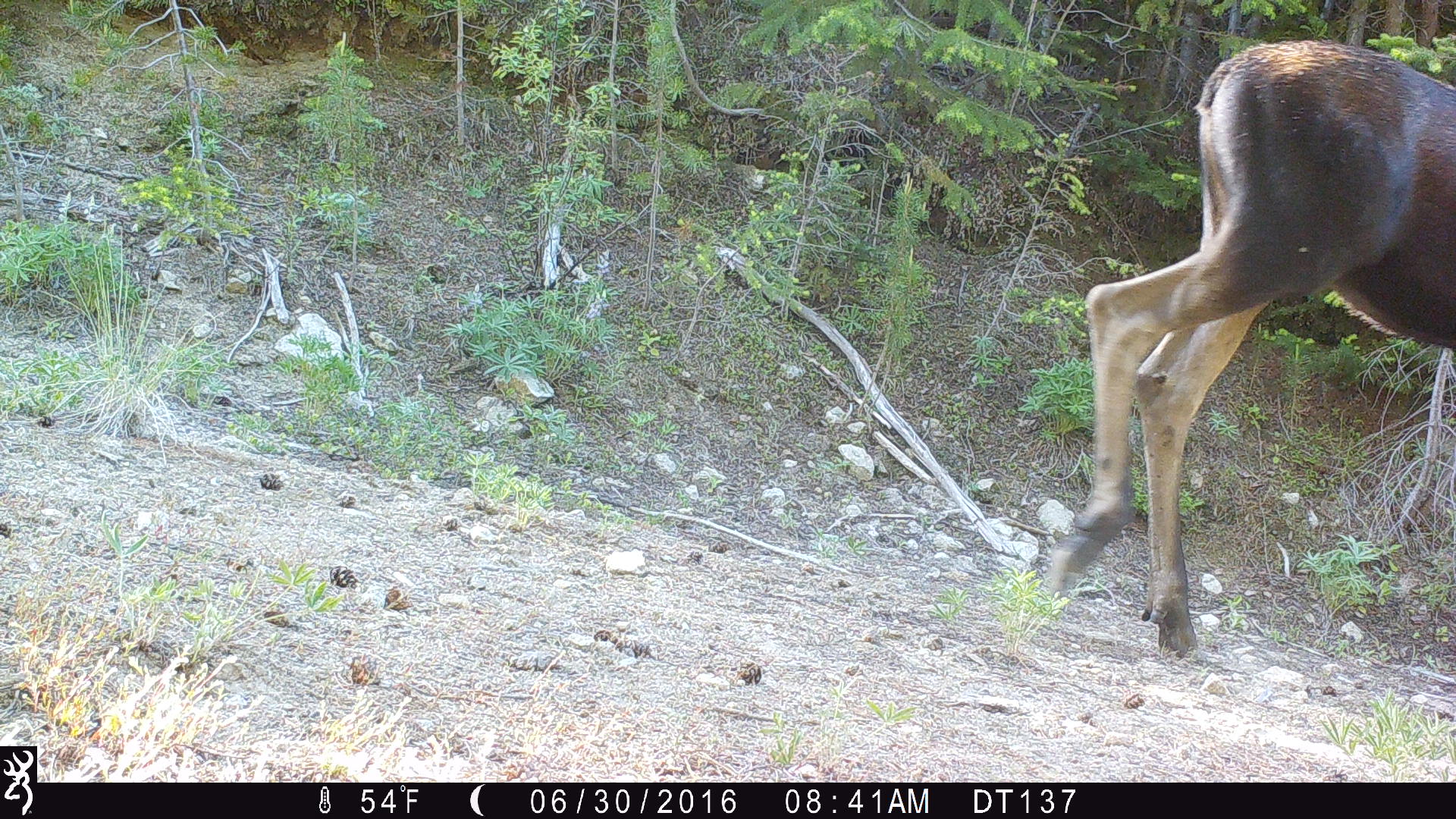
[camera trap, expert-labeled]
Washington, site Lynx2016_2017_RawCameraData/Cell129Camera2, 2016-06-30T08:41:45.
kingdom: Animalia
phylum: Chordata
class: Mammalia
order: Artiodactyla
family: Cervidae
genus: Alces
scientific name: Alces alces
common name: moose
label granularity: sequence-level